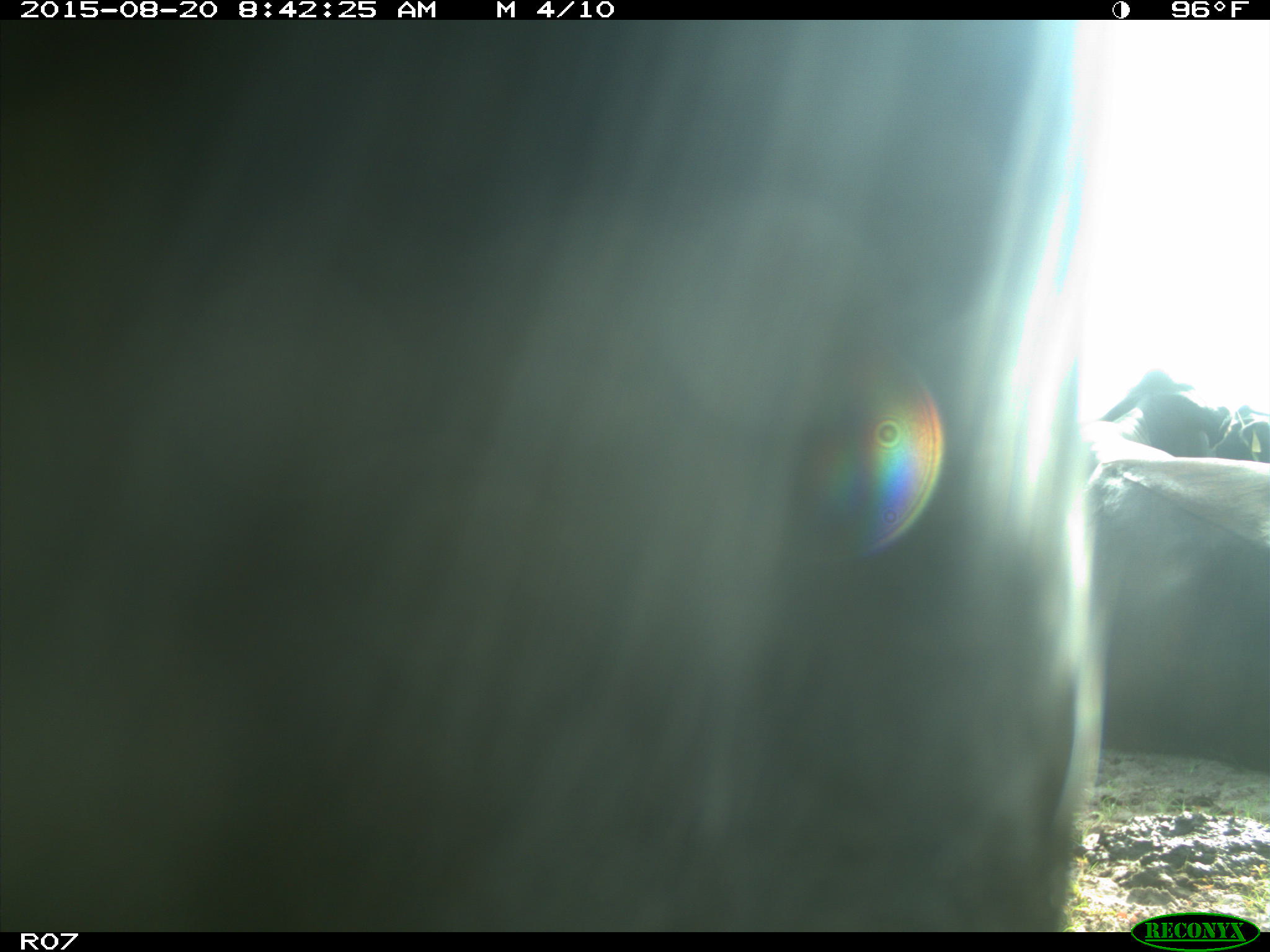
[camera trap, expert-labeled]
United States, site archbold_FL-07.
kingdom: Animalia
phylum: Chordata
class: Mammalia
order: Artiodactyla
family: Bovidae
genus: Bos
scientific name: Bos taurus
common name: domestic cow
Bos taurus (domestic cow).